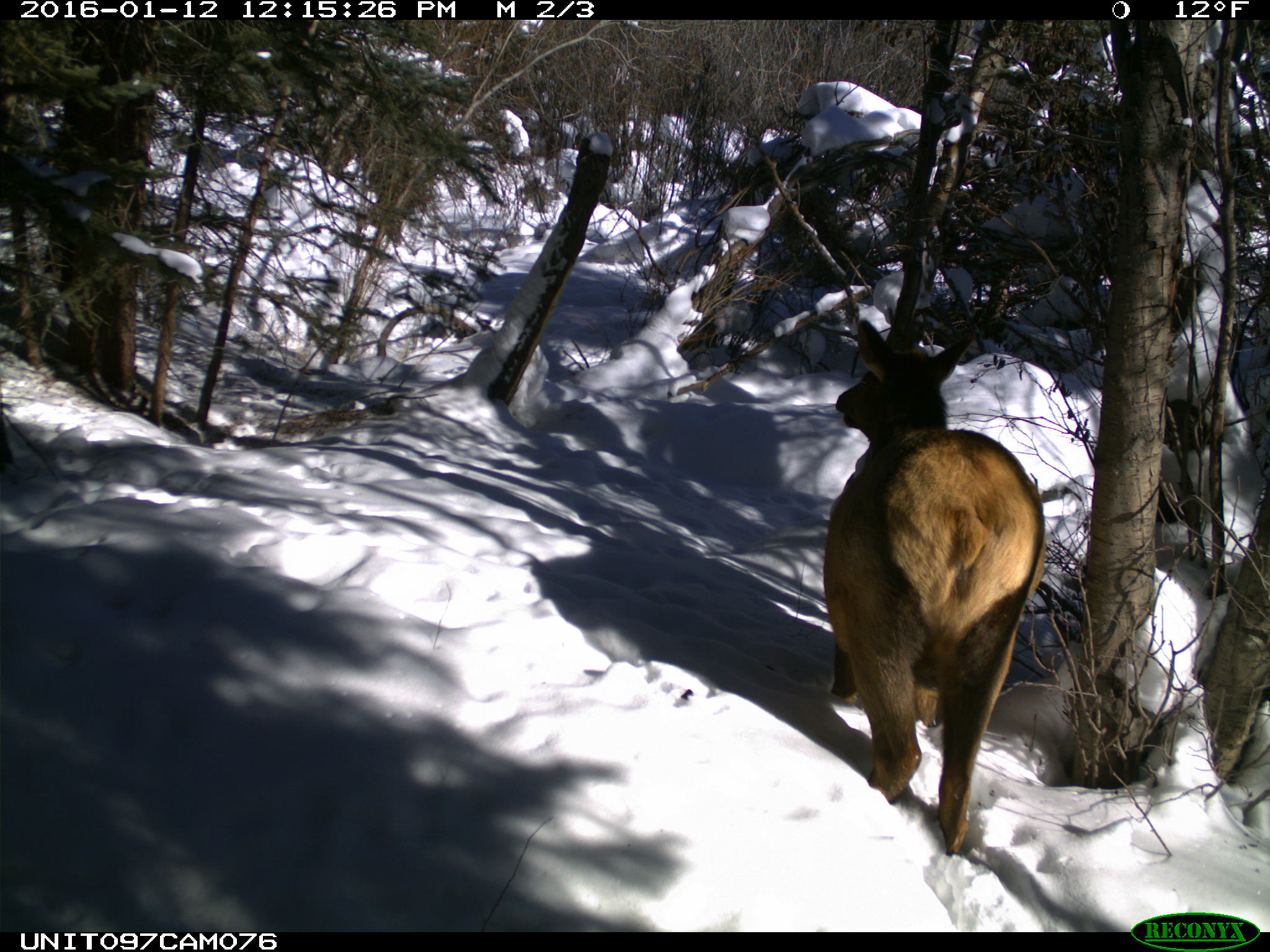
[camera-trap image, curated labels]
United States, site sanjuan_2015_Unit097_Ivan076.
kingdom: Animalia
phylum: Chordata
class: Mammalia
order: Artiodactyla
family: Cervidae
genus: Cervus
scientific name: Cervus elaphus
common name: red deer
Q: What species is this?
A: Cervus elaphus (red deer).